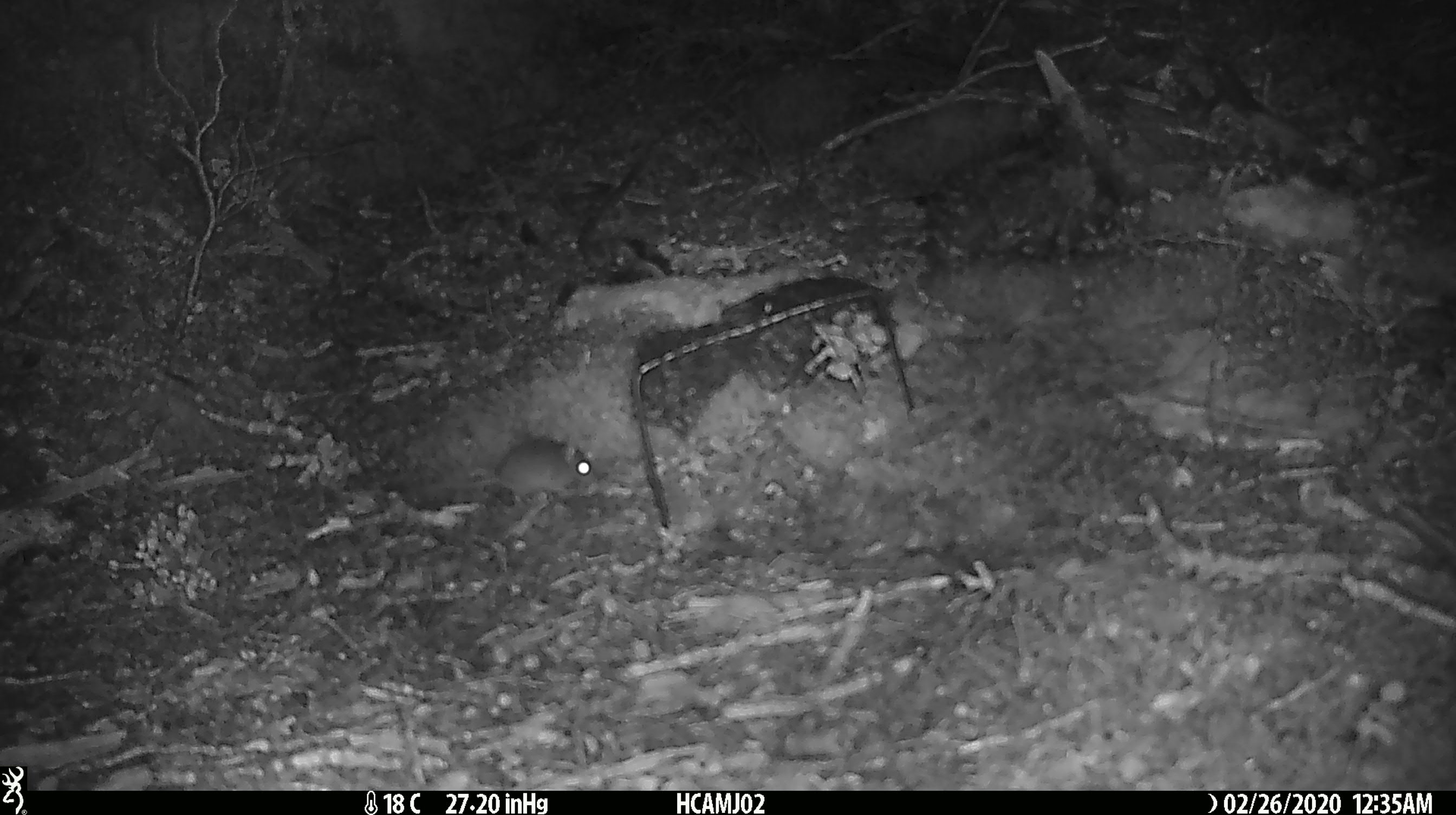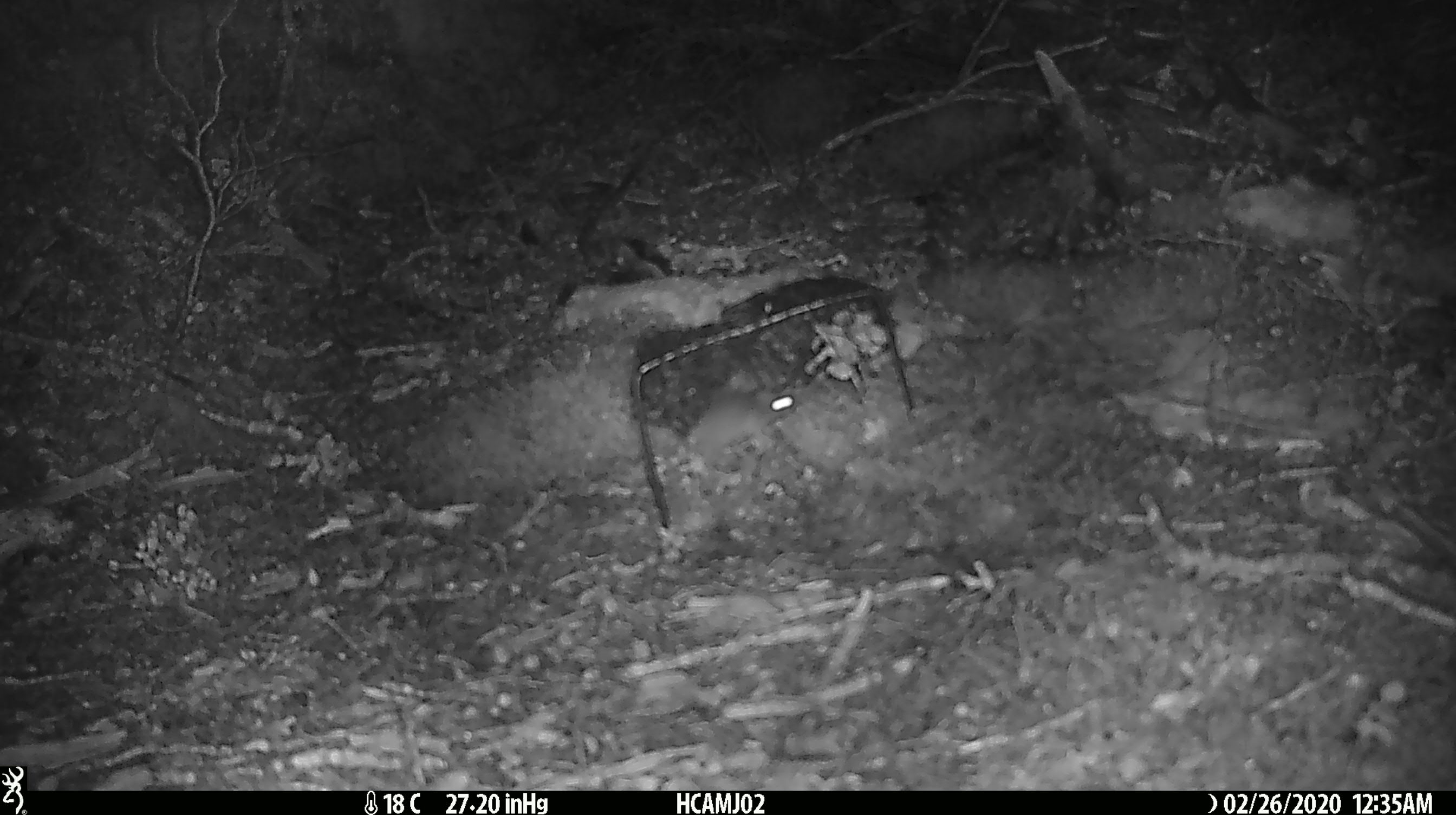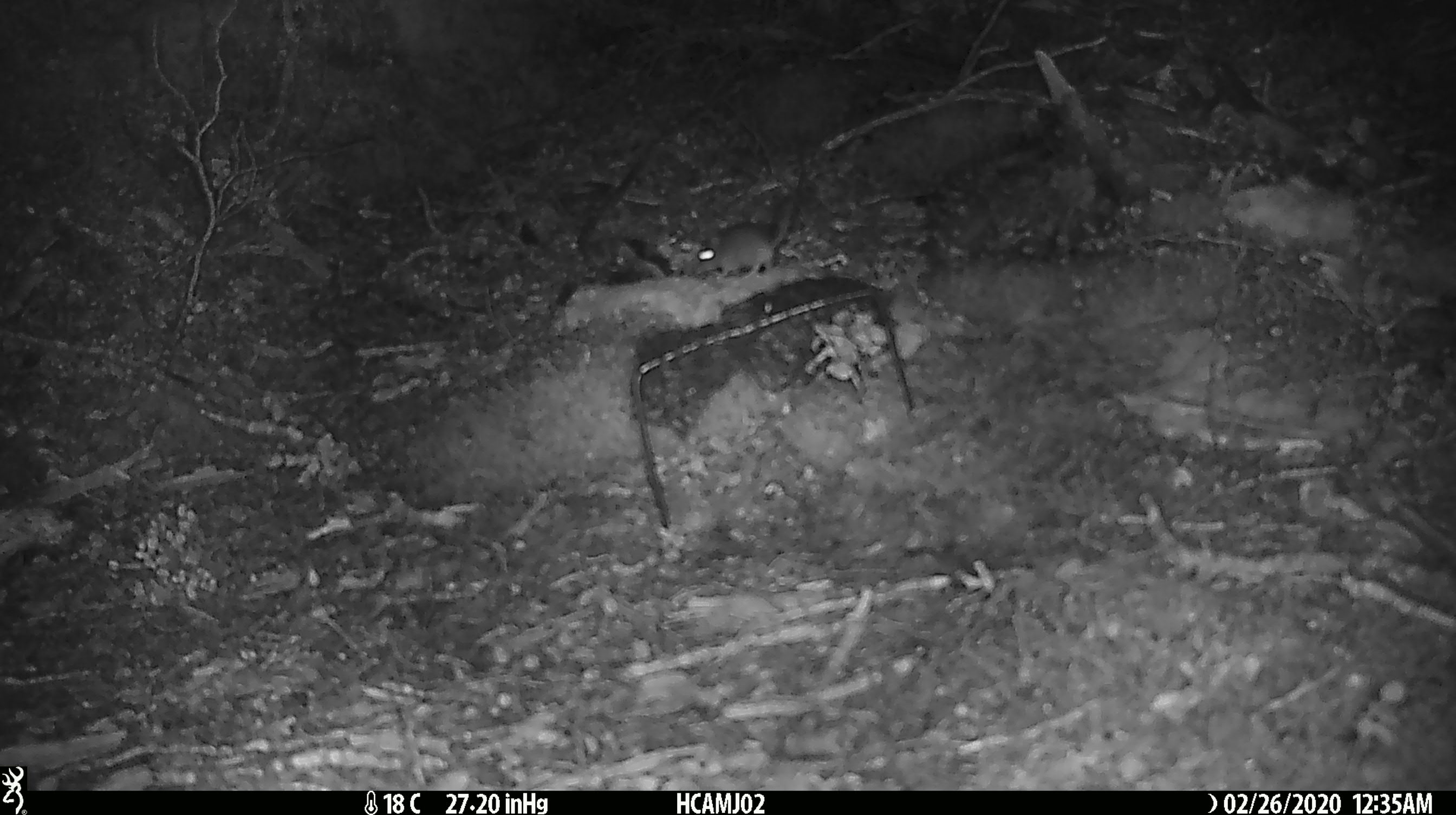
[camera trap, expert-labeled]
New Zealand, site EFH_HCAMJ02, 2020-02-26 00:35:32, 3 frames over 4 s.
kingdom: Animalia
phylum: Chordata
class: Mammalia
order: Rodentia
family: Muridae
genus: Mus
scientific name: Mus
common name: mouse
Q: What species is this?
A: Mouse (Mus).